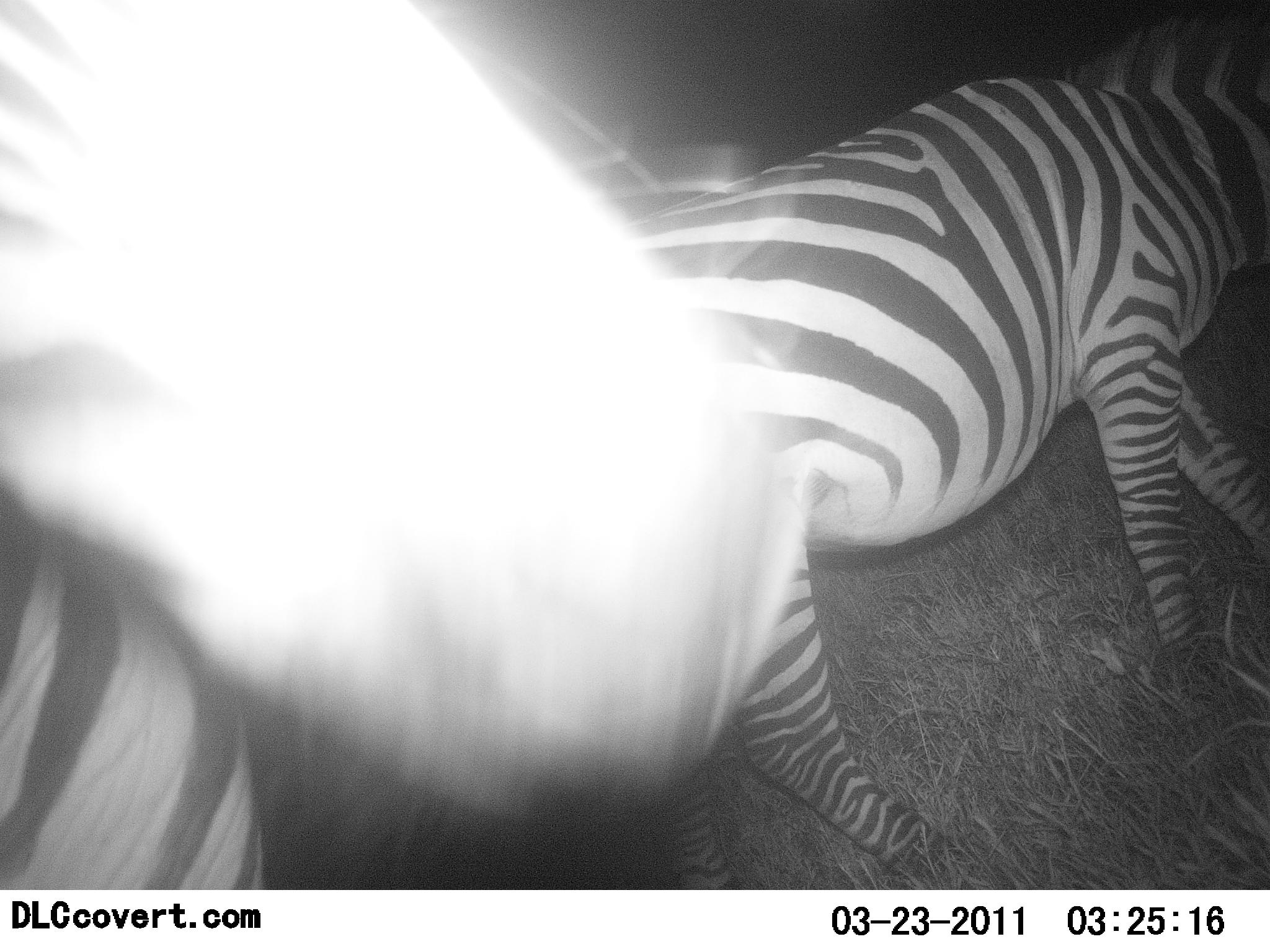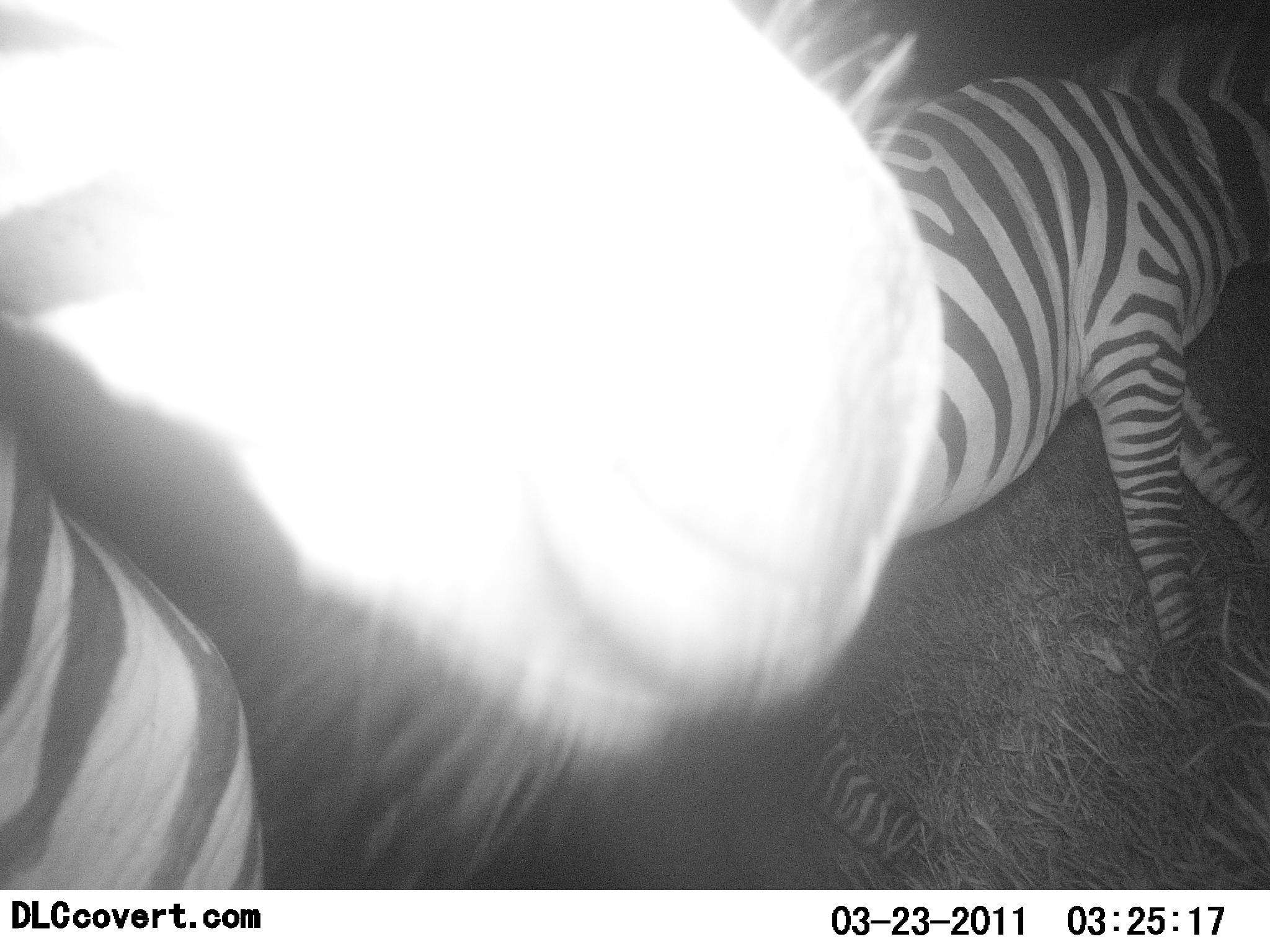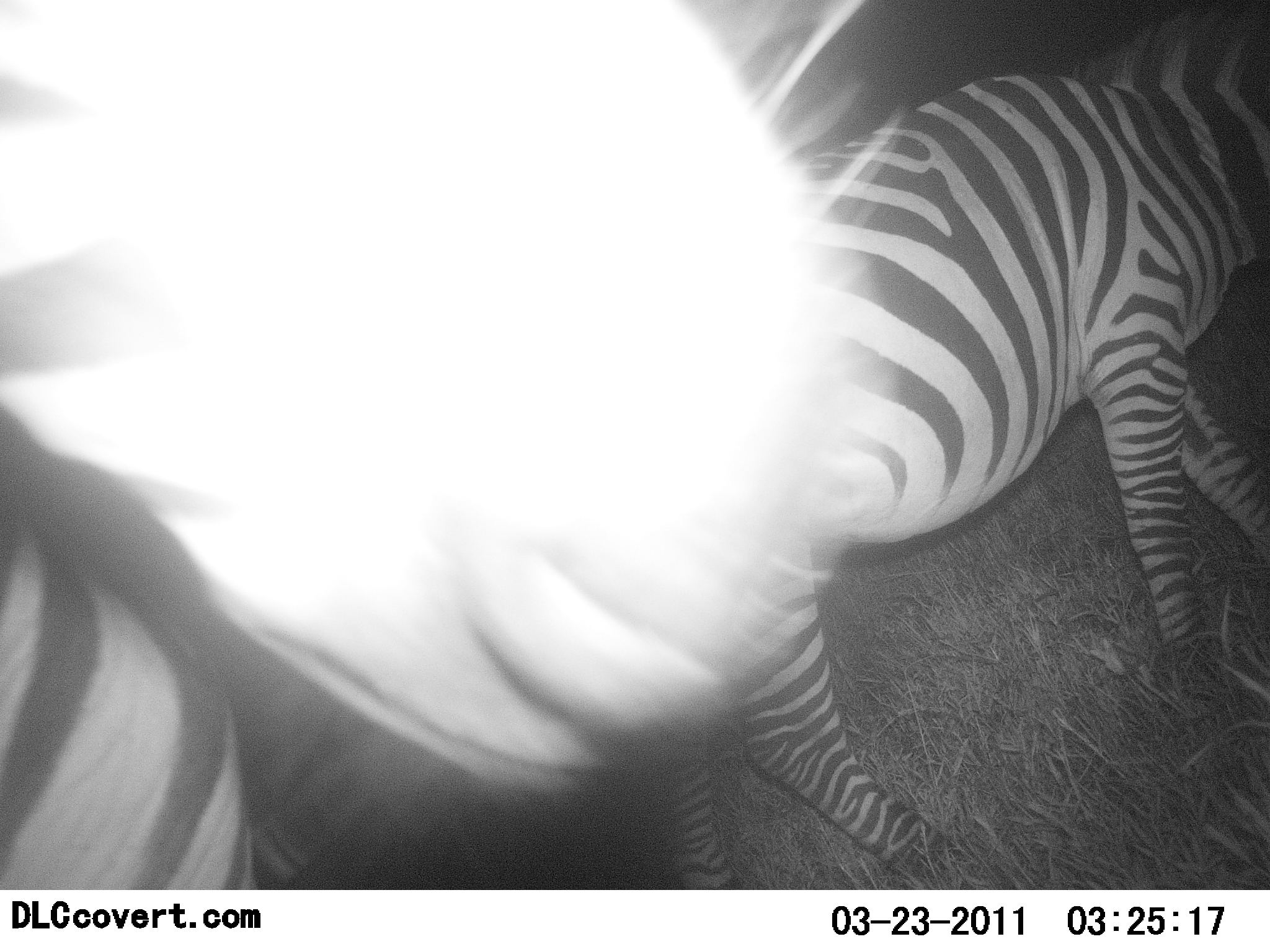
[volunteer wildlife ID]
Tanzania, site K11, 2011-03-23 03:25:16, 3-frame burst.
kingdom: Animalia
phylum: Chordata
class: Mammalia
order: Perissodactyla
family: Equidae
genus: Equus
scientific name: Equus quagga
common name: plains zebra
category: zebra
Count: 2.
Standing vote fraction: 73%.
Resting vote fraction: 0%.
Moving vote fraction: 36%.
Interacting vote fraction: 9%.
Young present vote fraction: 0%.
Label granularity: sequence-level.